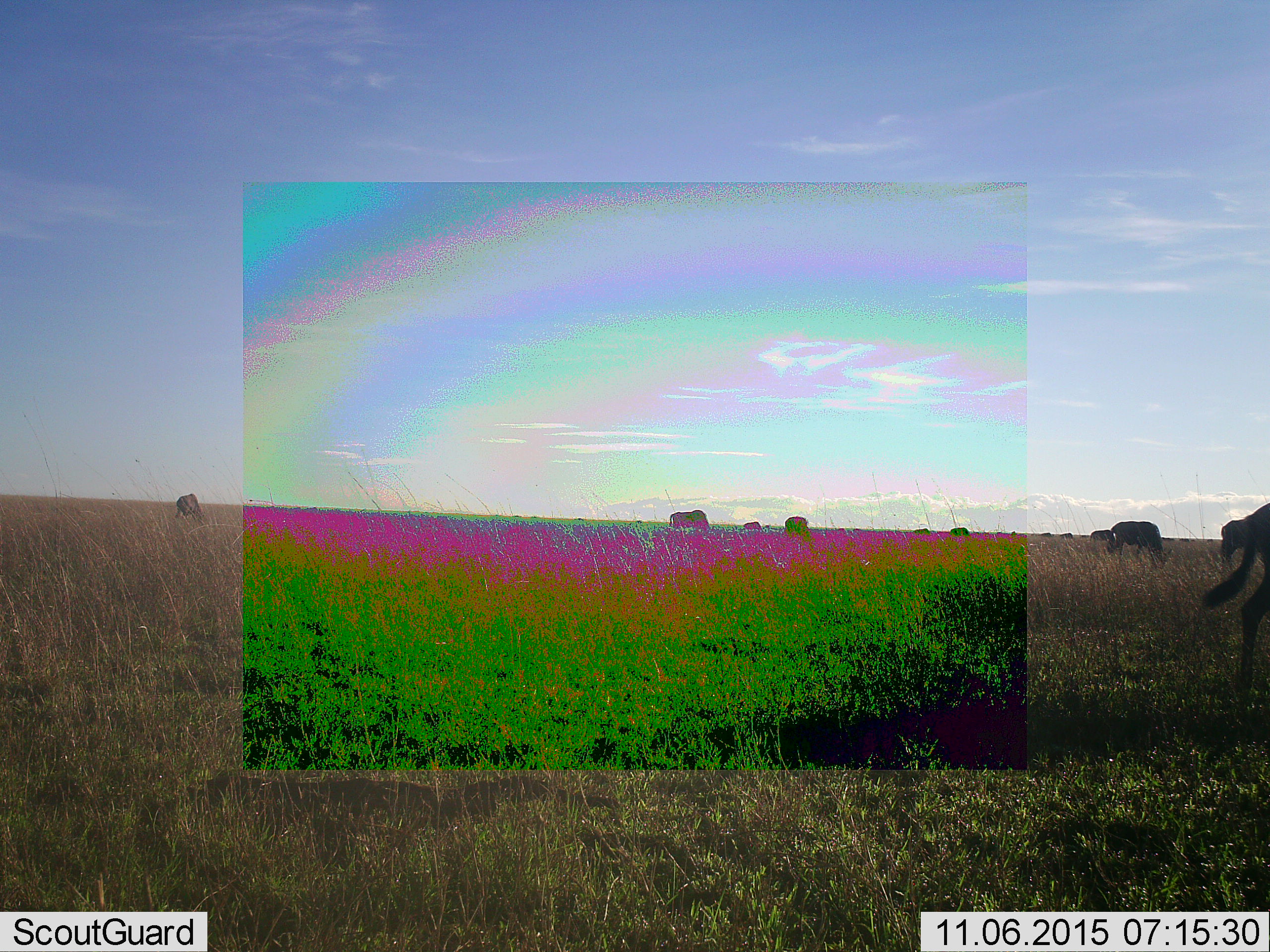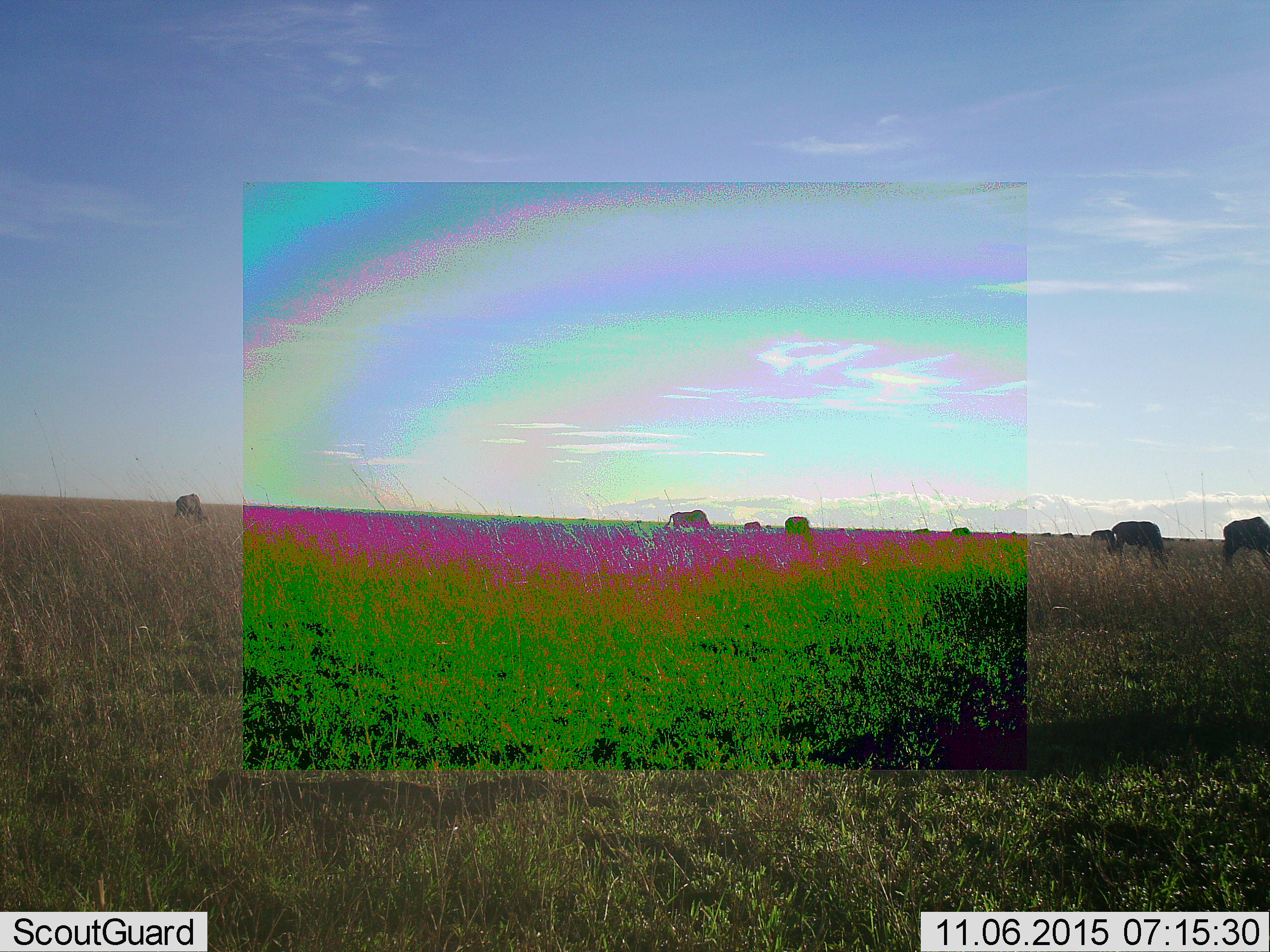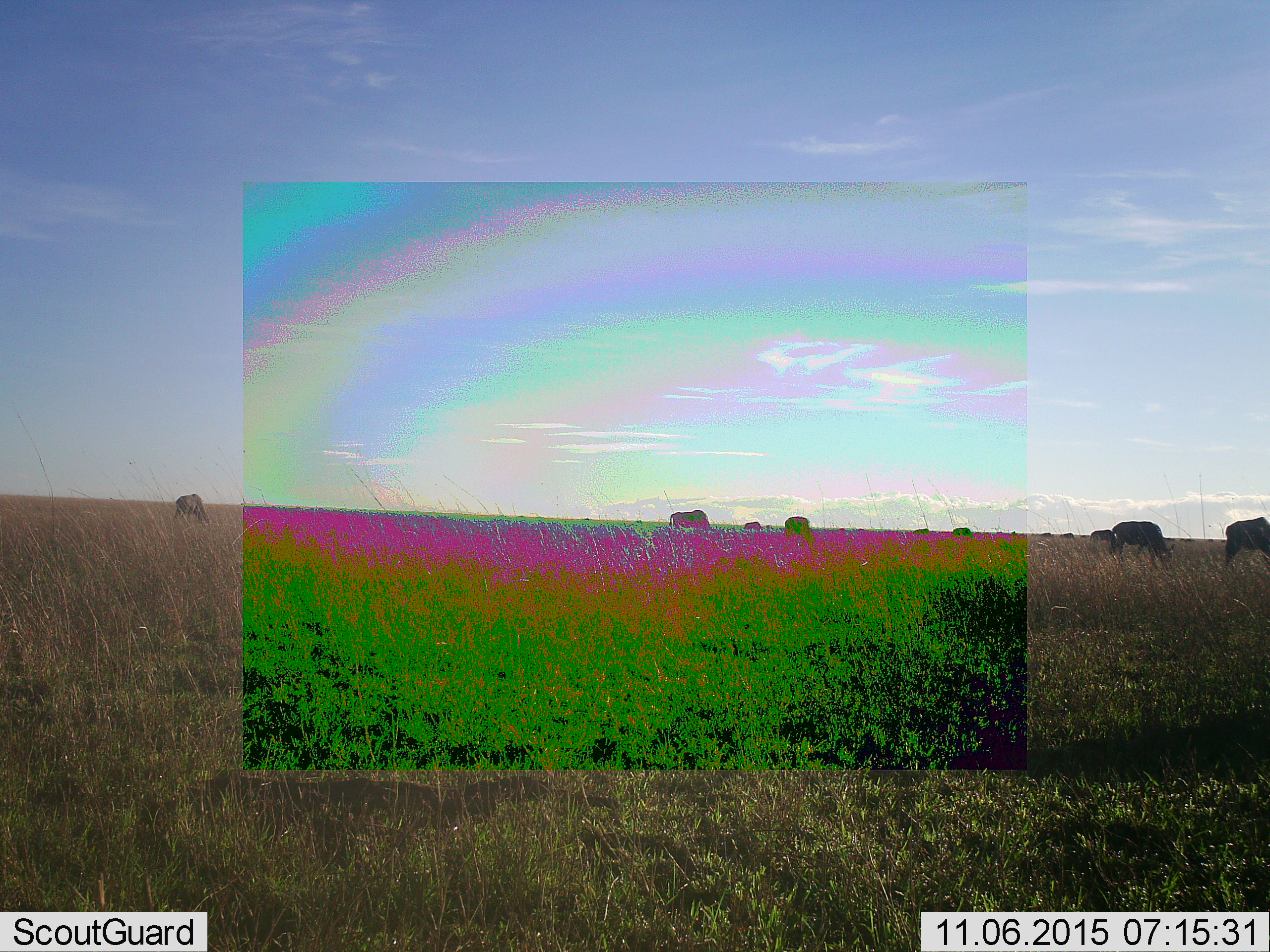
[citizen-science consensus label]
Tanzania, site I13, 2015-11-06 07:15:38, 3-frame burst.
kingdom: Animalia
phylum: Chordata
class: Mammalia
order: Artiodactyla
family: Bovidae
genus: Connochaetes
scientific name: Connochaetes taurinus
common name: blue wildebeest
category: wildebeest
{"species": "wildebeest (blue wildebeest) (Connochaetes taurinus)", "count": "11-50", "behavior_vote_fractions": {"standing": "62%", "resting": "0%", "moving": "62%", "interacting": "0%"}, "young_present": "12%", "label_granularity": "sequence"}